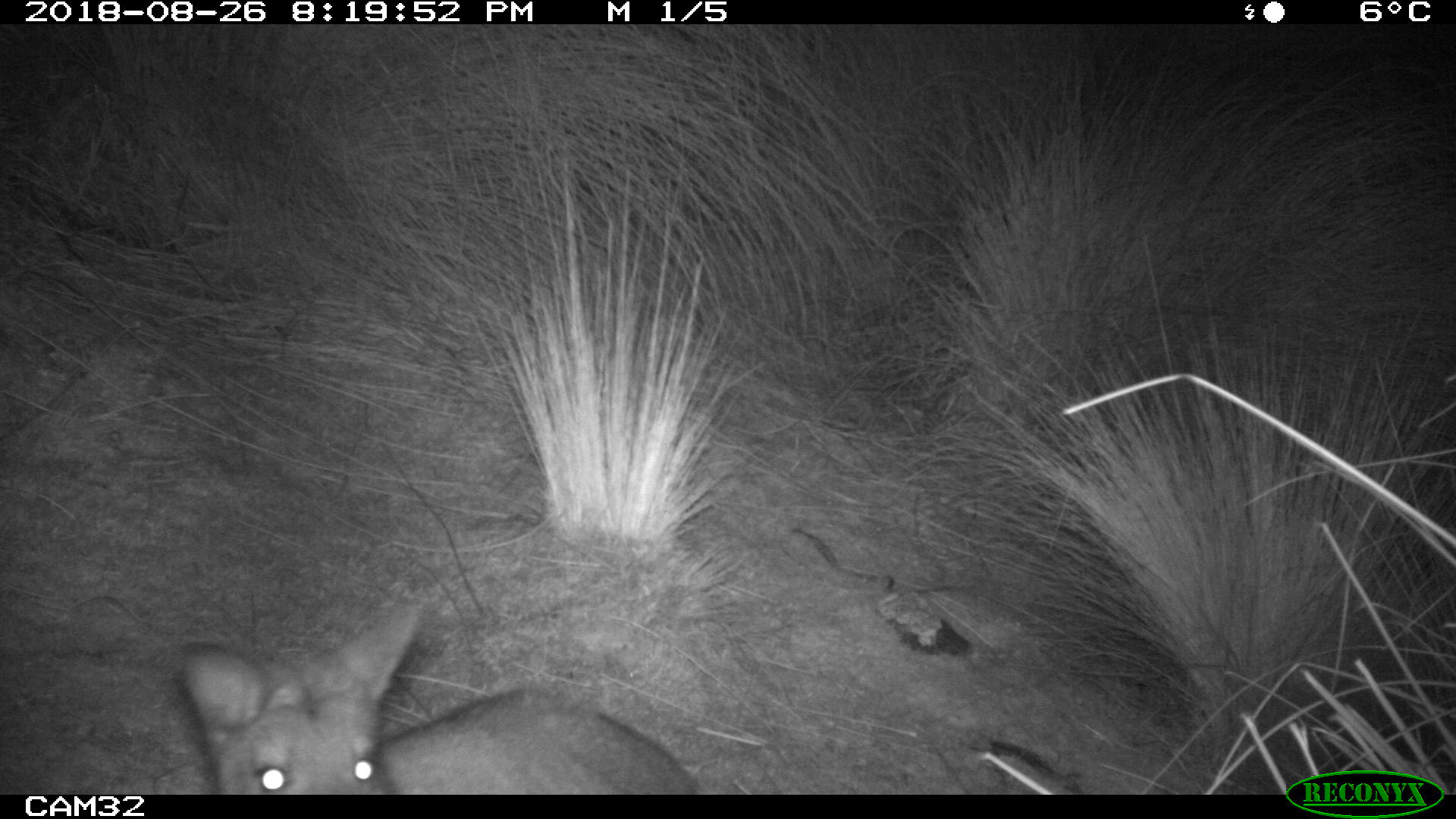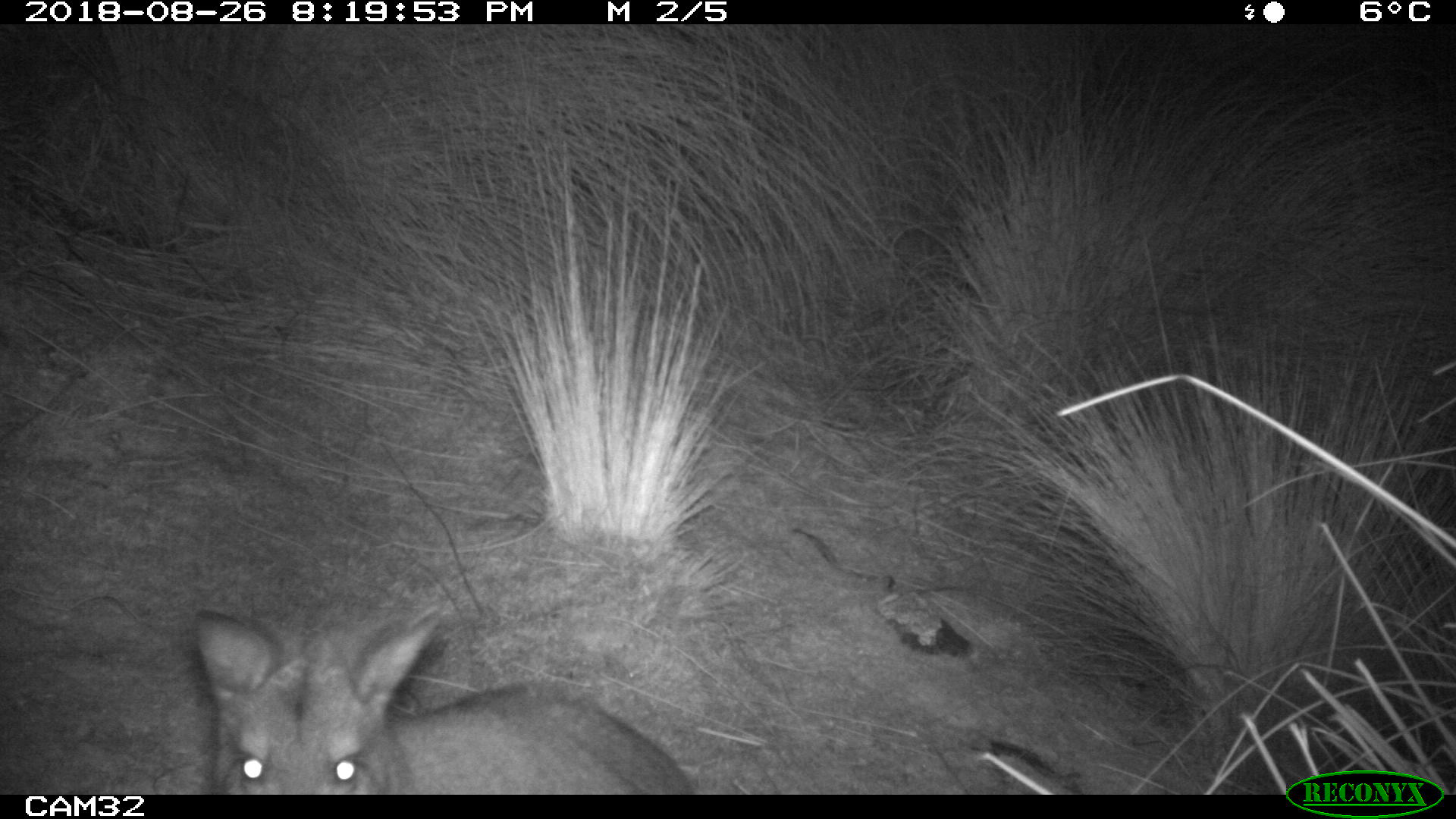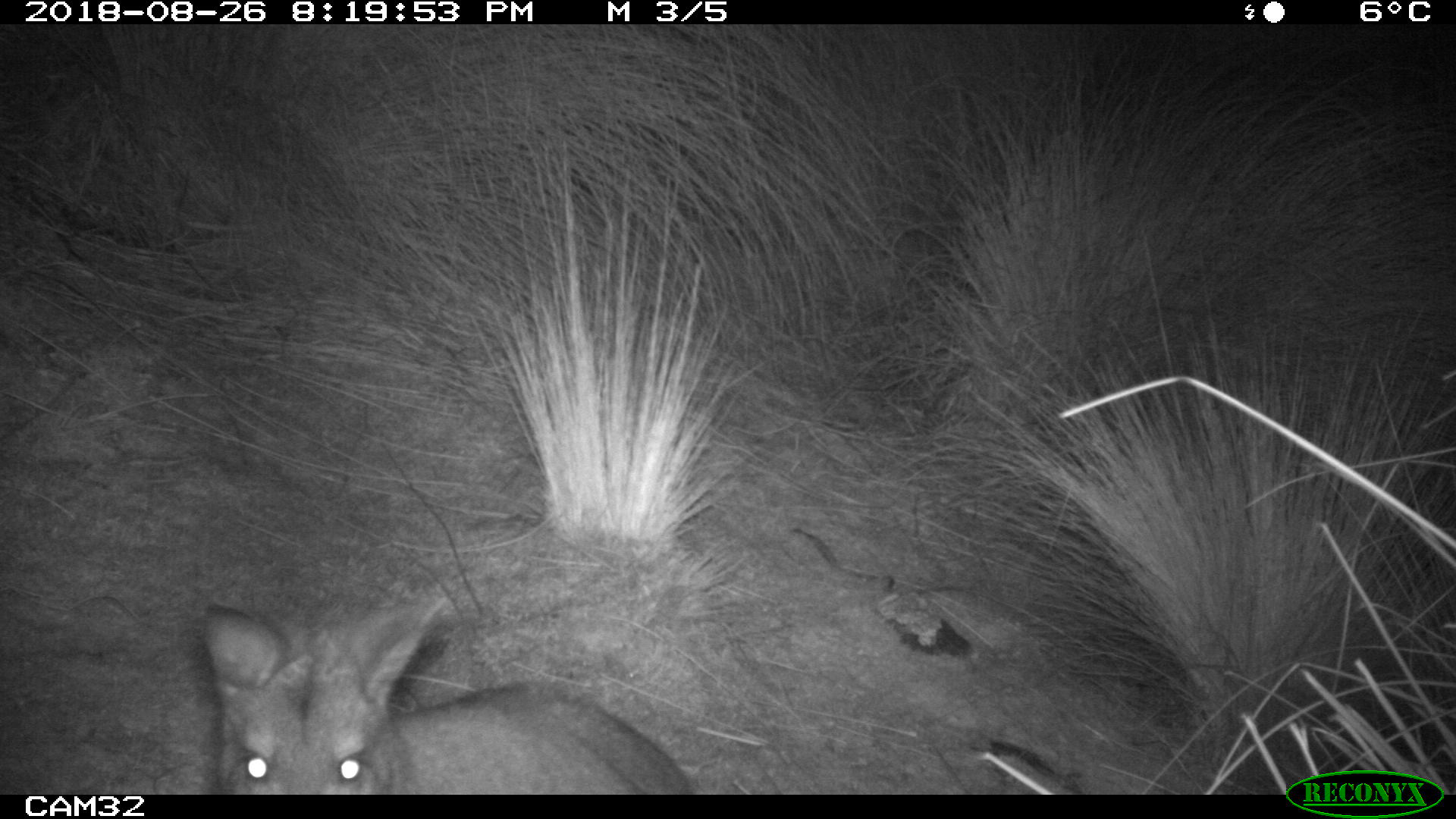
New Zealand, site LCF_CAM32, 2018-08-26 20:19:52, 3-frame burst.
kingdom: Animalia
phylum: Chordata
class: Mammalia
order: Diprotodontia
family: Macropodidae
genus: Notamacropus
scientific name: Notamacropus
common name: wallaby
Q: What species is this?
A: Wallaby (Notamacropus).